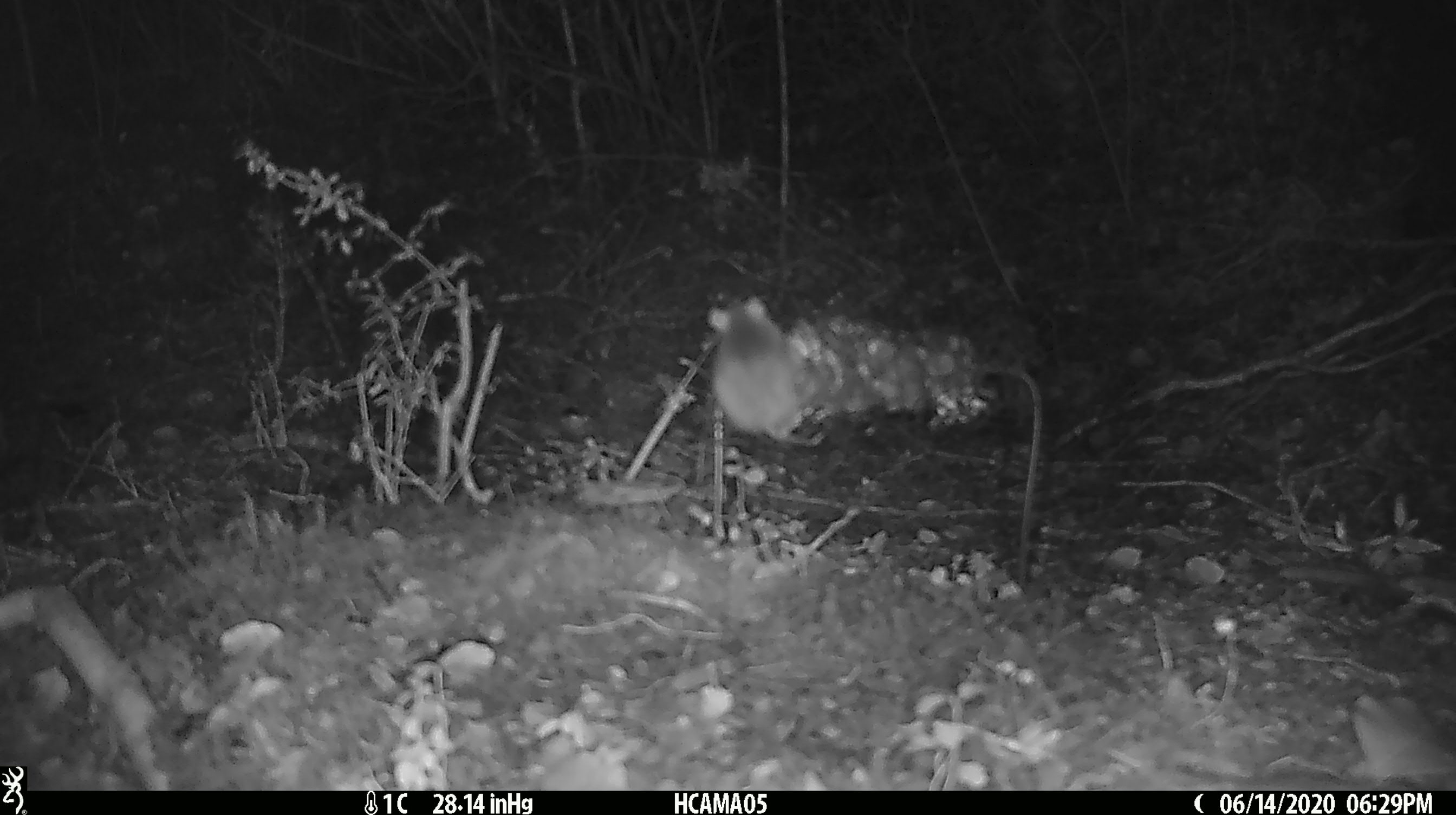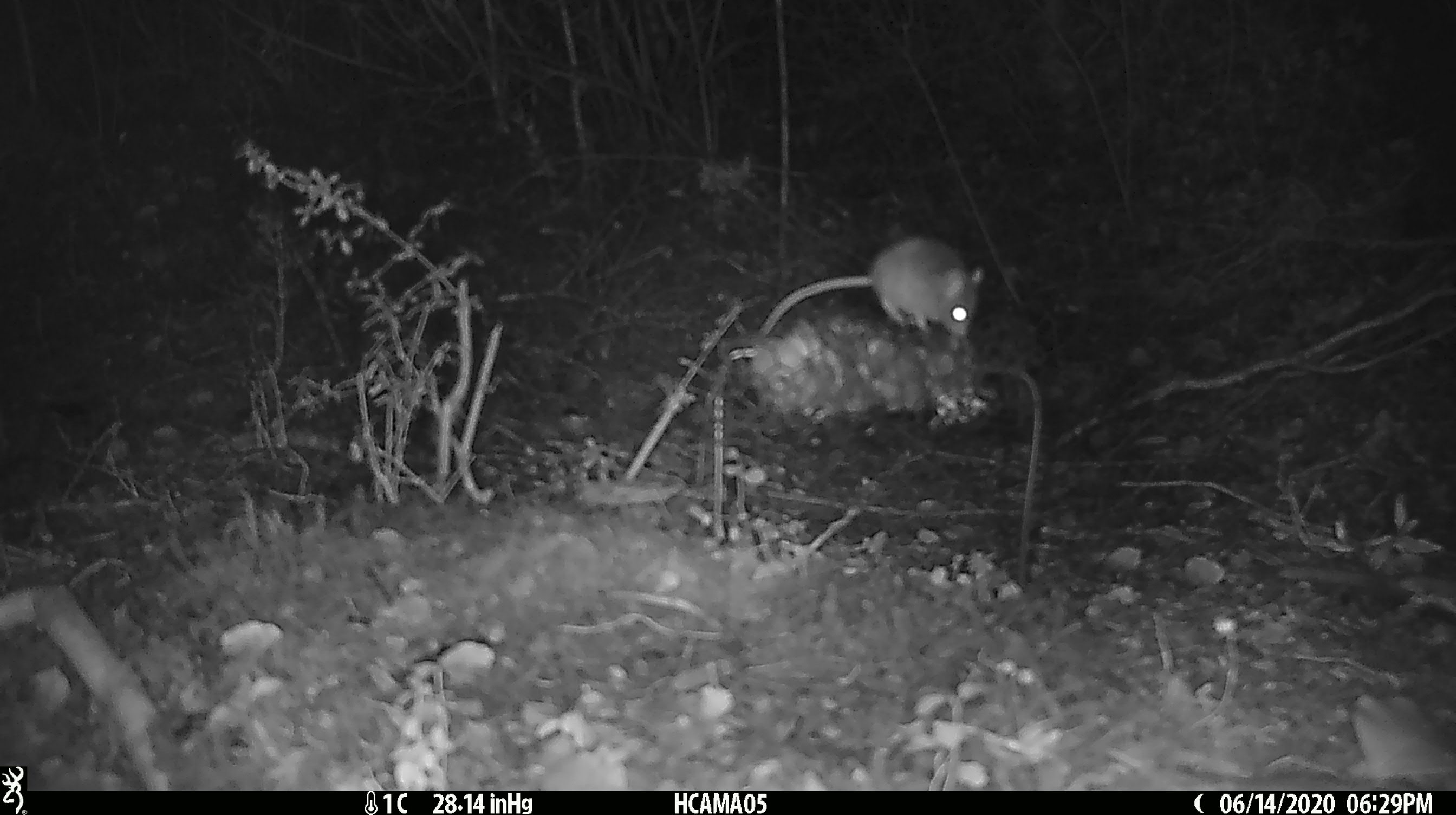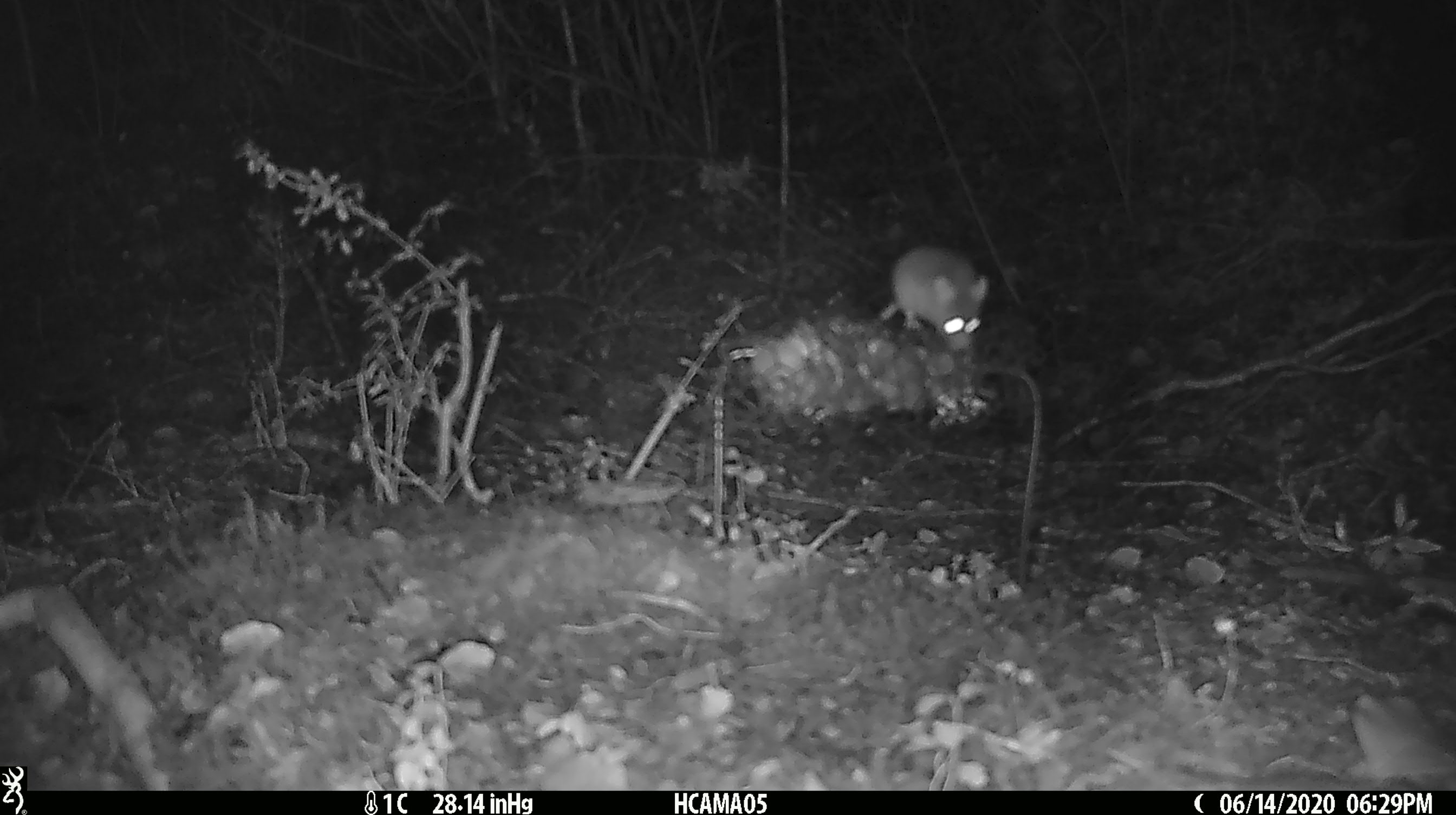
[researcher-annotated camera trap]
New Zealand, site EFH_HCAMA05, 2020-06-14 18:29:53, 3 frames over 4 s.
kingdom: Animalia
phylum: Chordata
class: Mammalia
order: Rodentia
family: Muridae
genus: Mus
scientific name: Mus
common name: mouse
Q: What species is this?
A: Mouse (Mus).